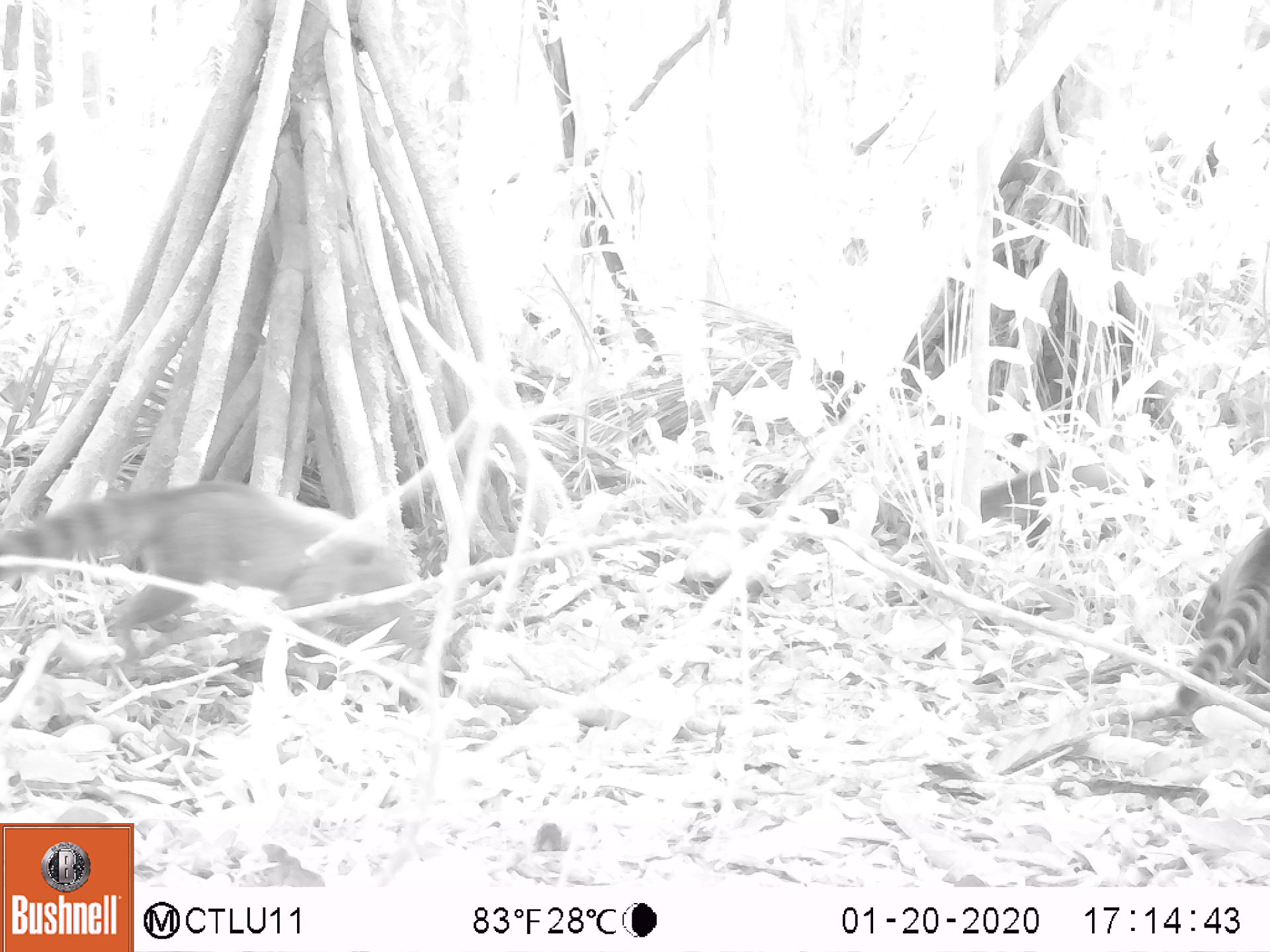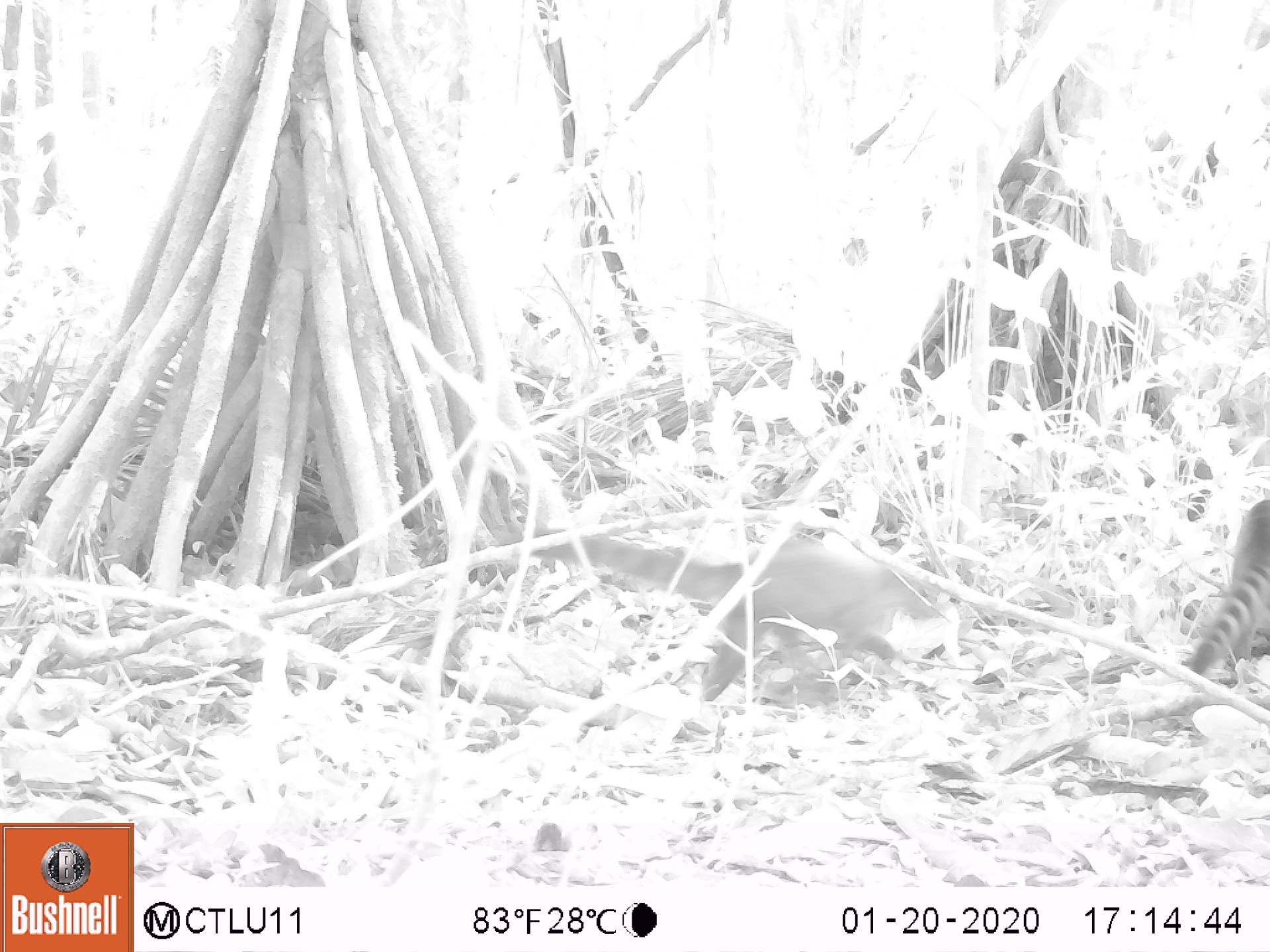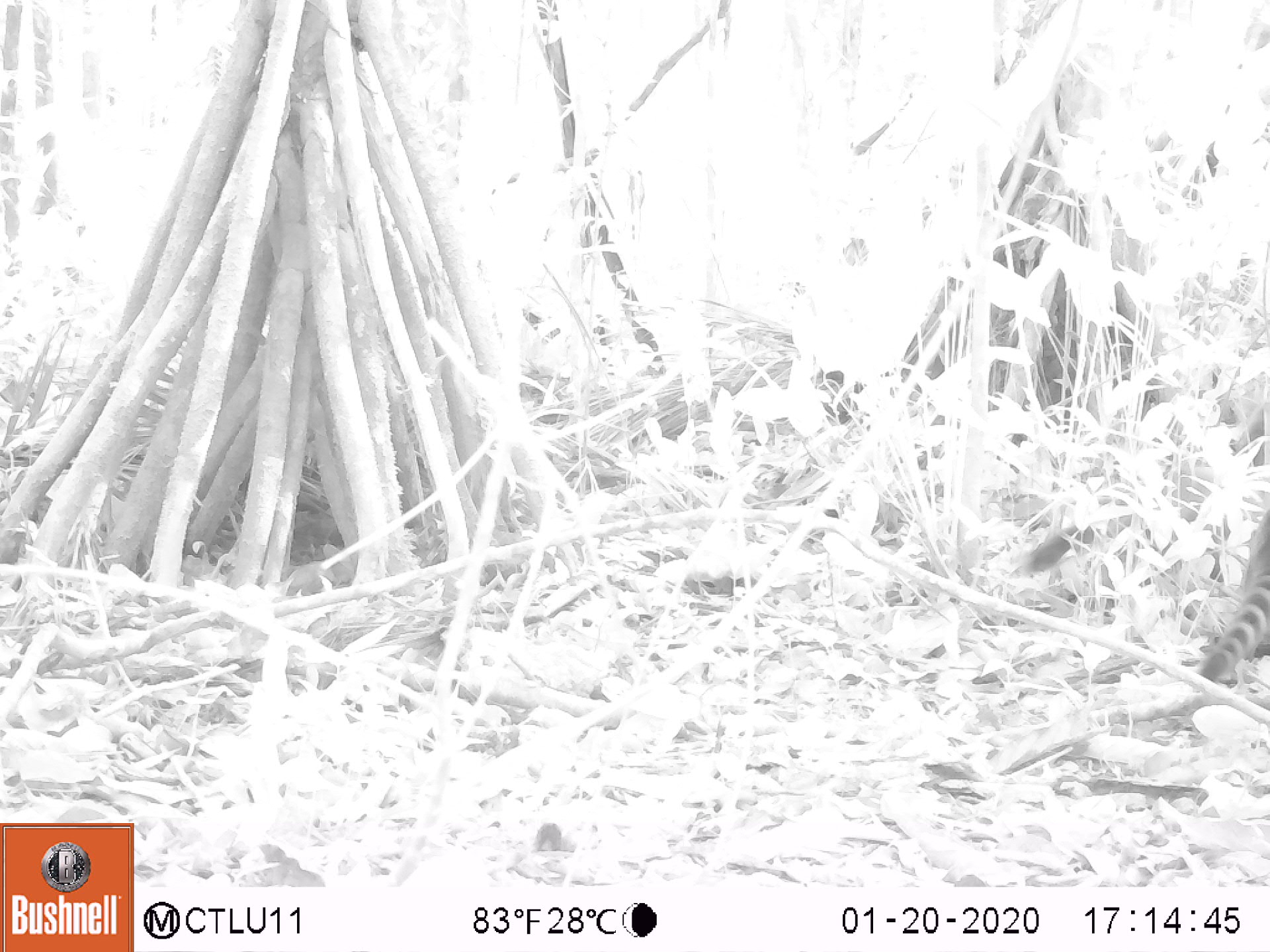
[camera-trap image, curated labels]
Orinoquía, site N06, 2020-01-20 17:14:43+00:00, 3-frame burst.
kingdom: Animalia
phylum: Chordata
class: Mammalia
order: Carnivora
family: Procyonidae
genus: Nasua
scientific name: Nasua nasua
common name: south american coati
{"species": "south american coati (Nasua nasua)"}